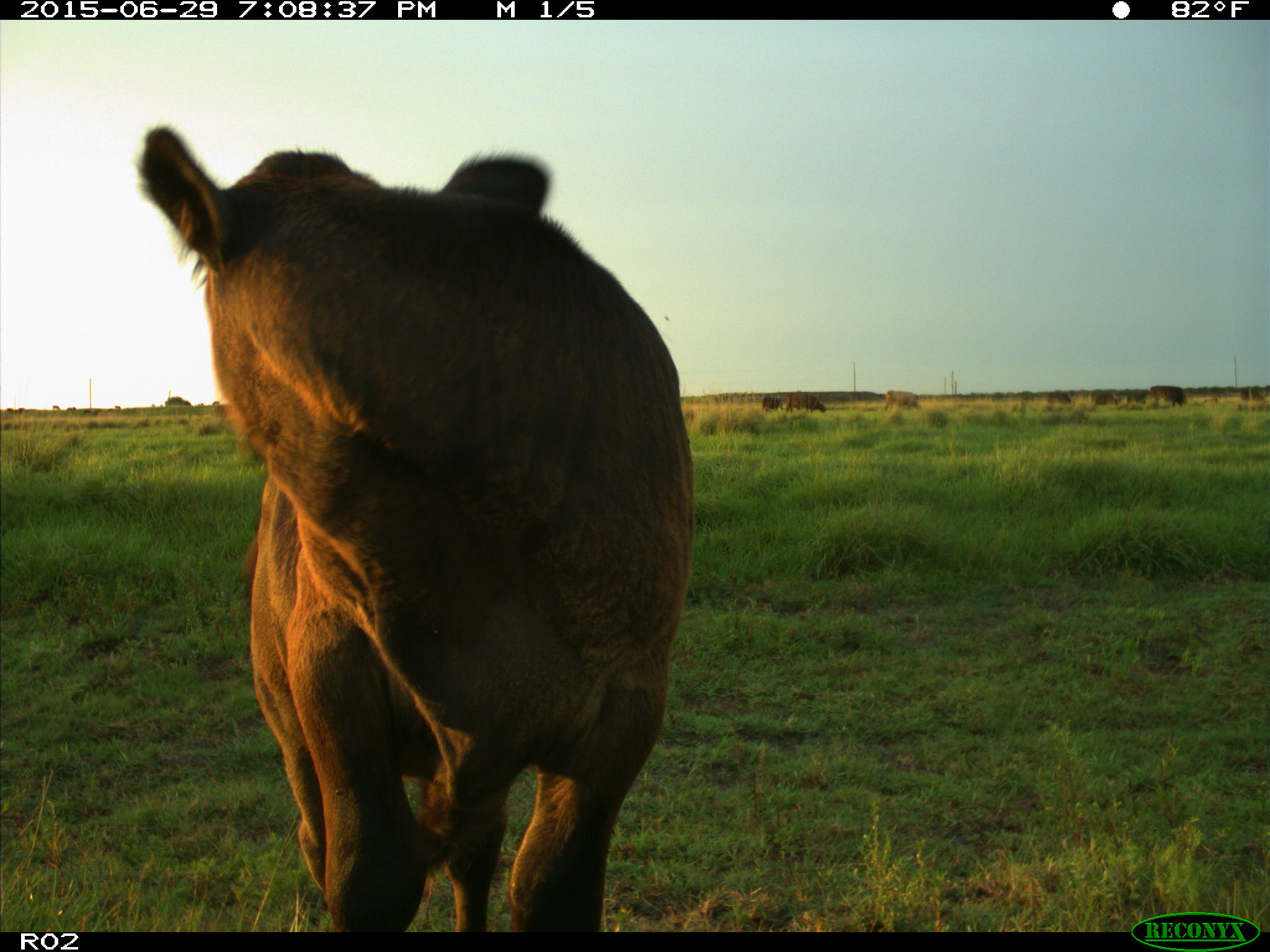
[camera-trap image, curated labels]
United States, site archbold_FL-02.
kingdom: Animalia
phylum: Chordata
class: Mammalia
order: Artiodactyla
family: Bovidae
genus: Bos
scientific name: Bos taurus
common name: domestic cow